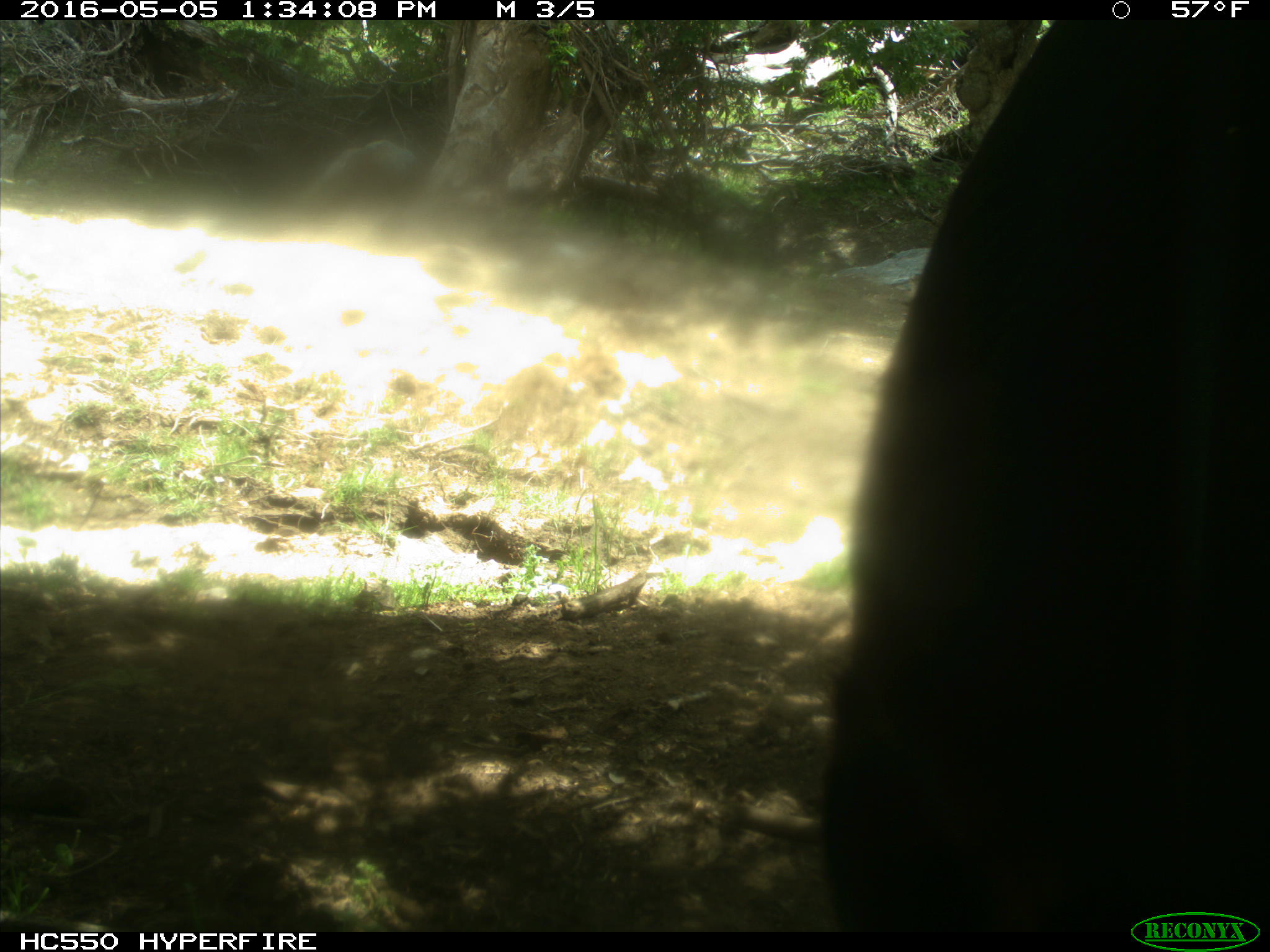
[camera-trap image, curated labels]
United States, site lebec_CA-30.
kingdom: Animalia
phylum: Chordata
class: Mammalia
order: Artiodactyla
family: Bovidae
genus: Bos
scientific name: Bos taurus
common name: domestic cow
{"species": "Bos taurus (domestic cow)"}